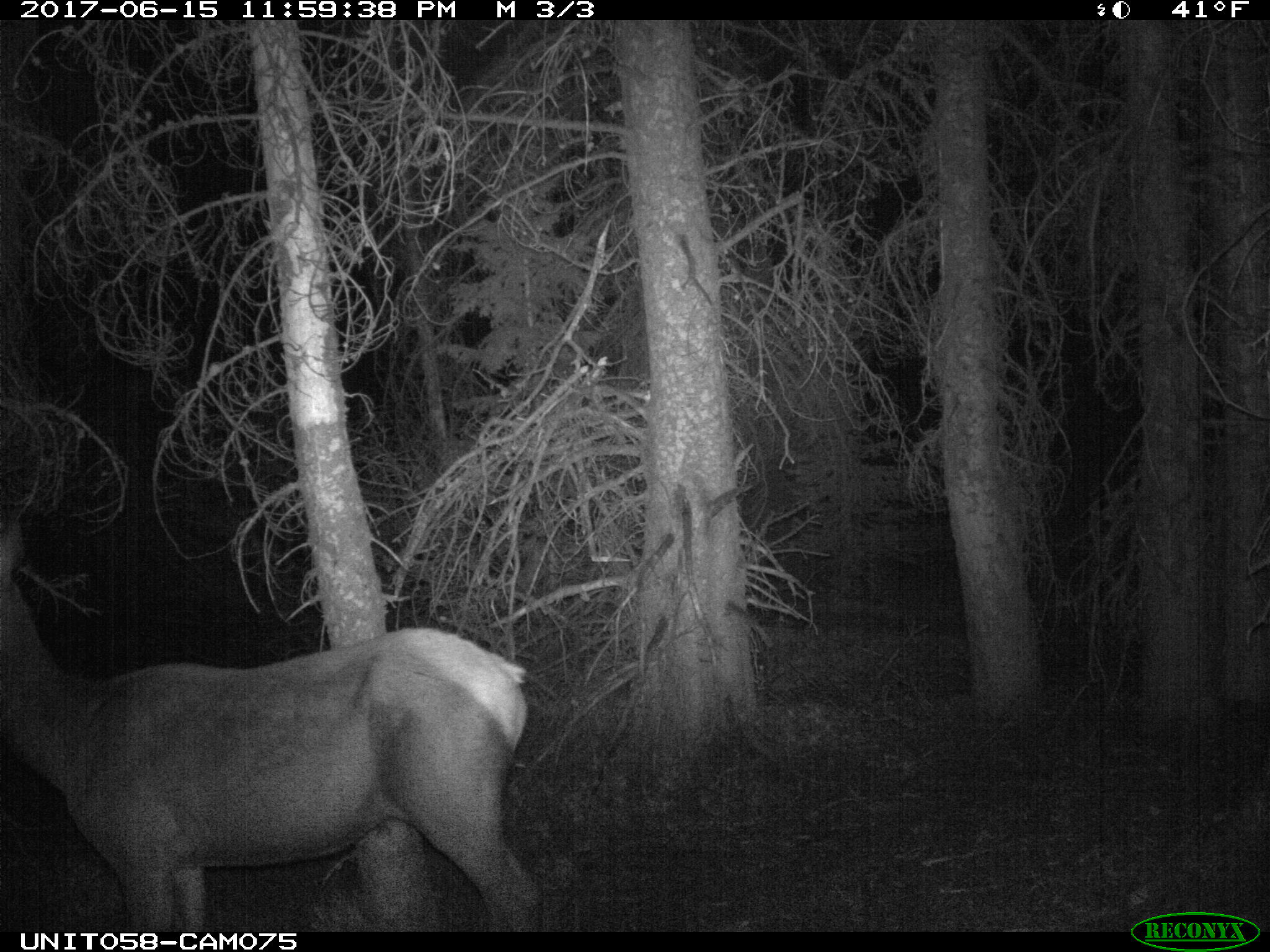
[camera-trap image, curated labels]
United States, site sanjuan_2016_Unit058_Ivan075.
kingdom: Animalia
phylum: Chordata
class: Mammalia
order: Artiodactyla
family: Cervidae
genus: Cervus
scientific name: Cervus elaphus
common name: red deer